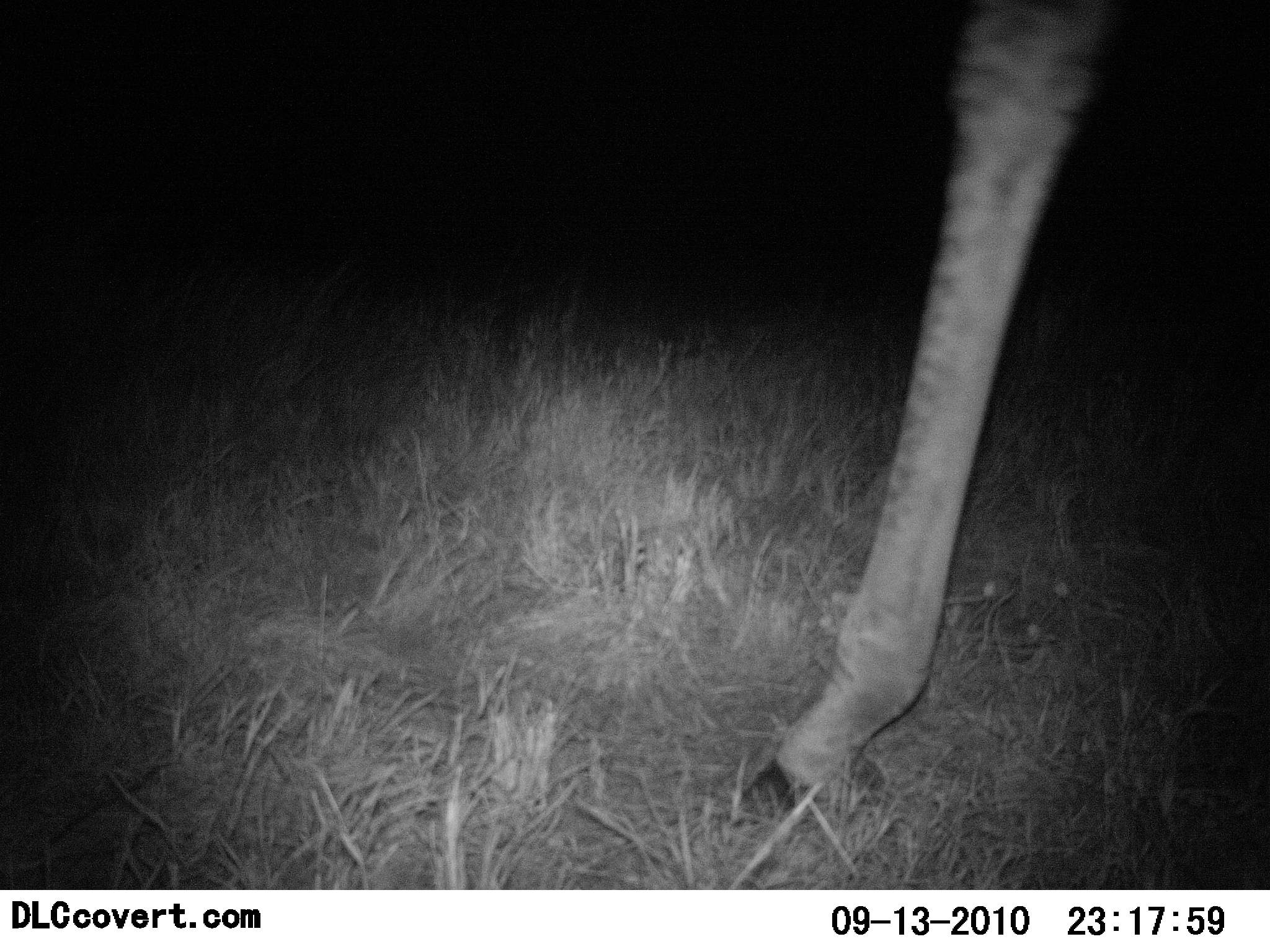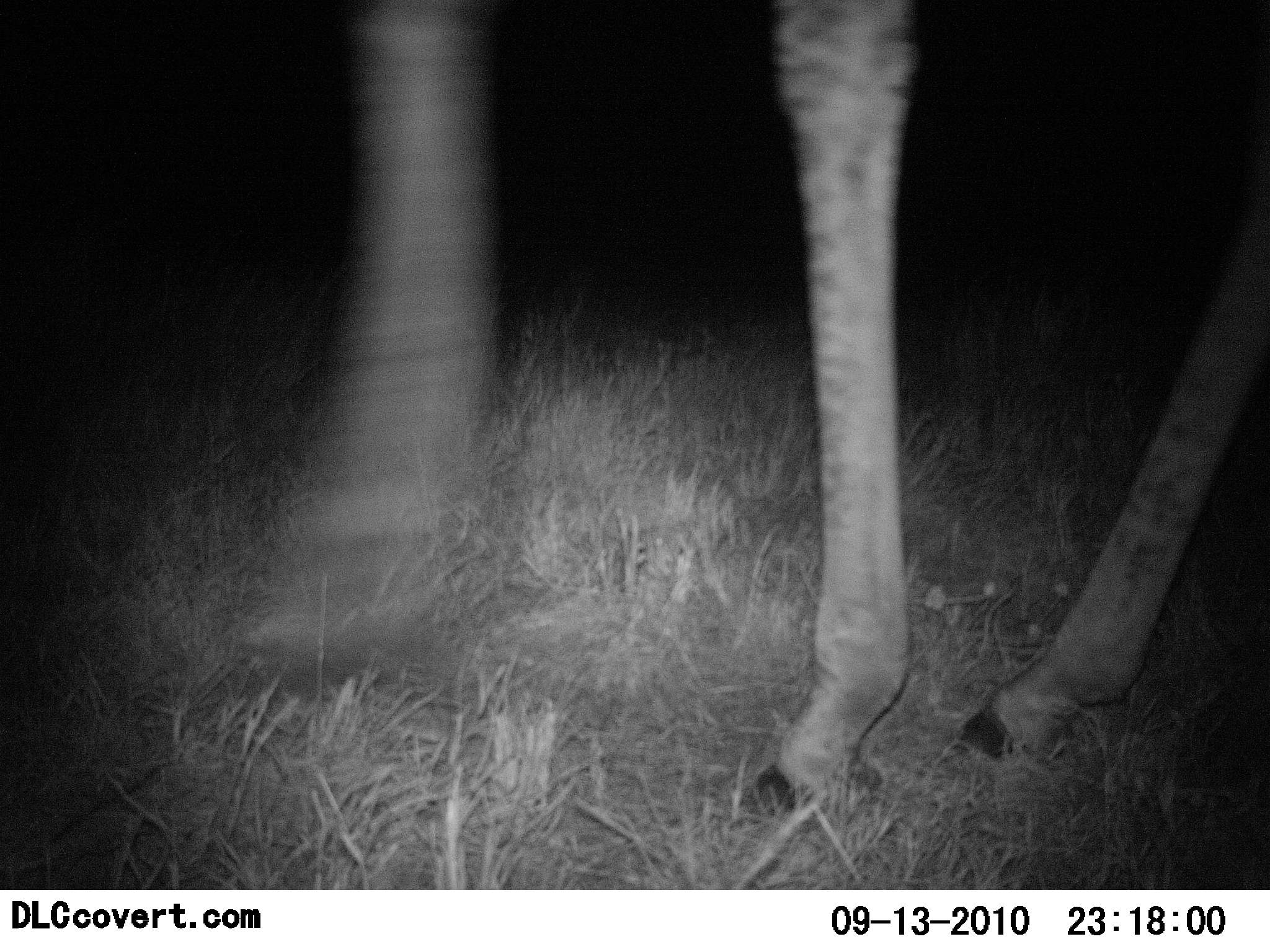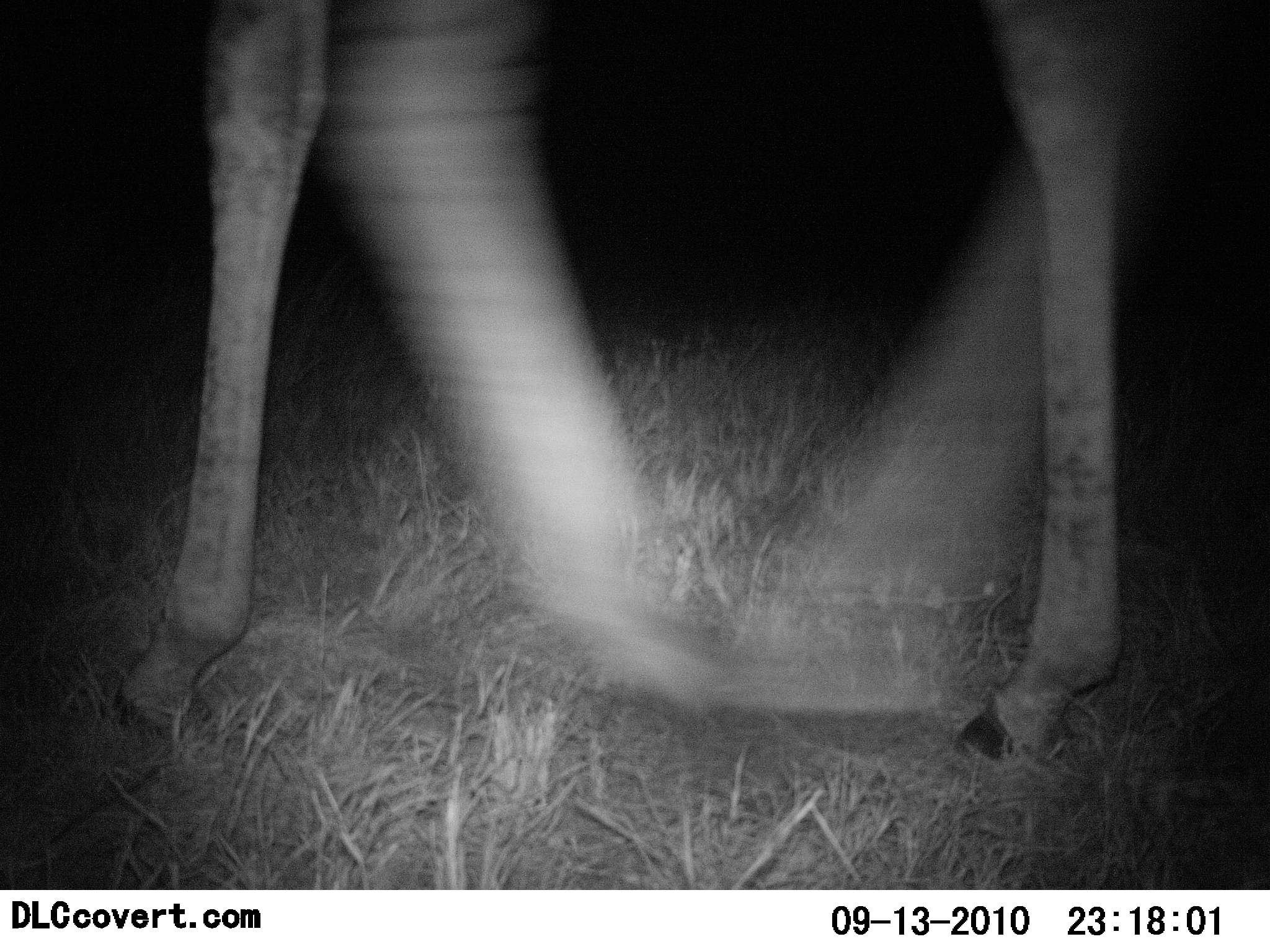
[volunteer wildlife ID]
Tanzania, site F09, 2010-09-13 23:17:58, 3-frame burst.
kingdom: Animalia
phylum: Chordata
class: Mammalia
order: Artiodactyla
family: Giraffidae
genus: Giraffa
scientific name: Giraffa camelopardalis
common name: giraffe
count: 1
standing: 6%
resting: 0%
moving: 100%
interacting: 0%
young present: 0%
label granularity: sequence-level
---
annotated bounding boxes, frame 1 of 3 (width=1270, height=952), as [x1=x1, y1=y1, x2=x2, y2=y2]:
animal: [x1=737, y1=1, x2=1115, y2=816]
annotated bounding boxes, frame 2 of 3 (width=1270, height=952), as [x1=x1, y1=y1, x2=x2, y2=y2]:
animal: [x1=253, y1=1, x2=1270, y2=820]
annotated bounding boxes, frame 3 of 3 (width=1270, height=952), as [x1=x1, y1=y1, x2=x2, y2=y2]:
animal: [x1=111, y1=2, x2=1125, y2=777]